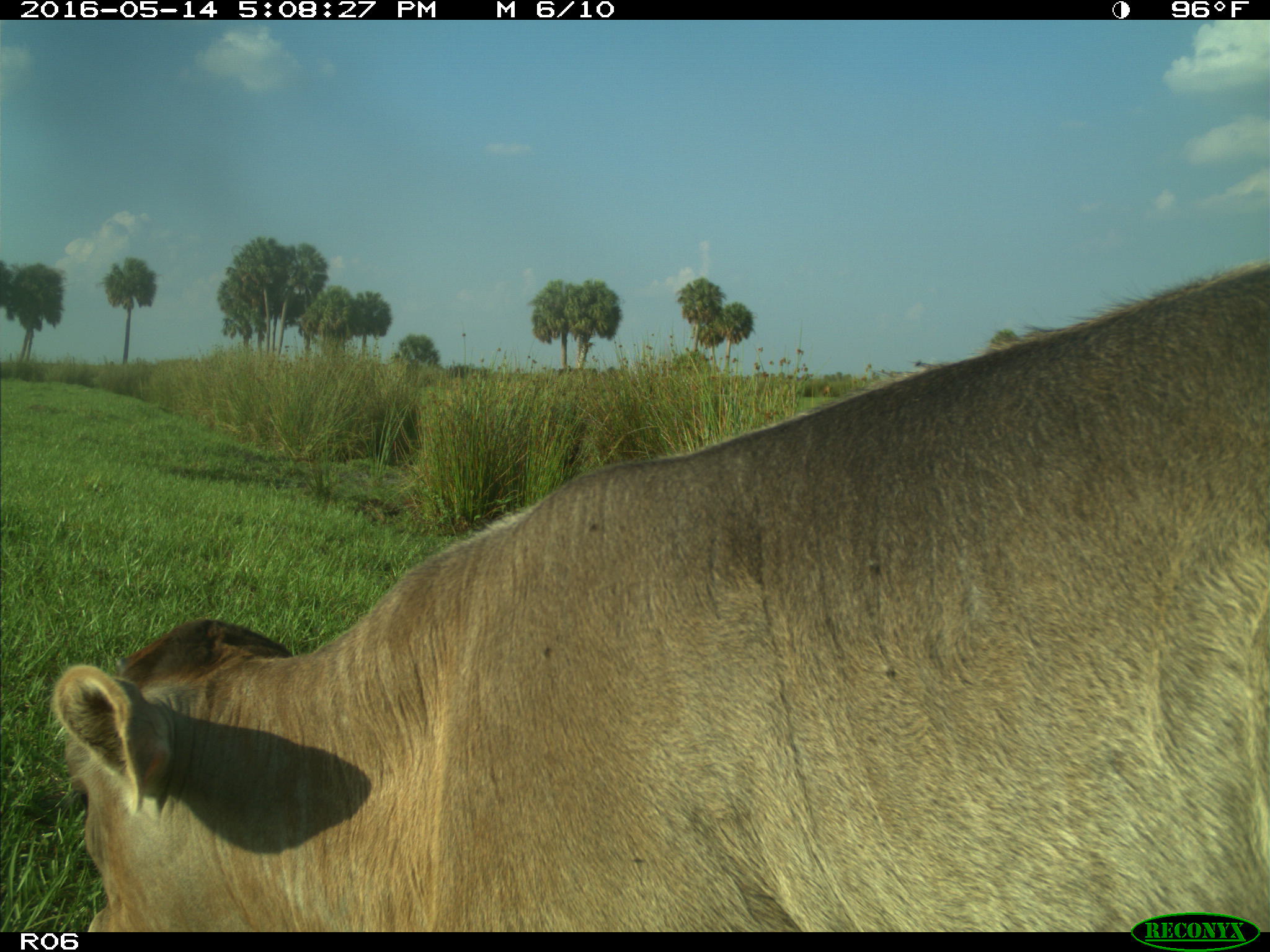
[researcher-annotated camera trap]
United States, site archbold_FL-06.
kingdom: Animalia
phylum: Chordata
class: Mammalia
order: Artiodactyla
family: Bovidae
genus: Bos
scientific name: Bos taurus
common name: domestic cow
Bos taurus (domestic cow).